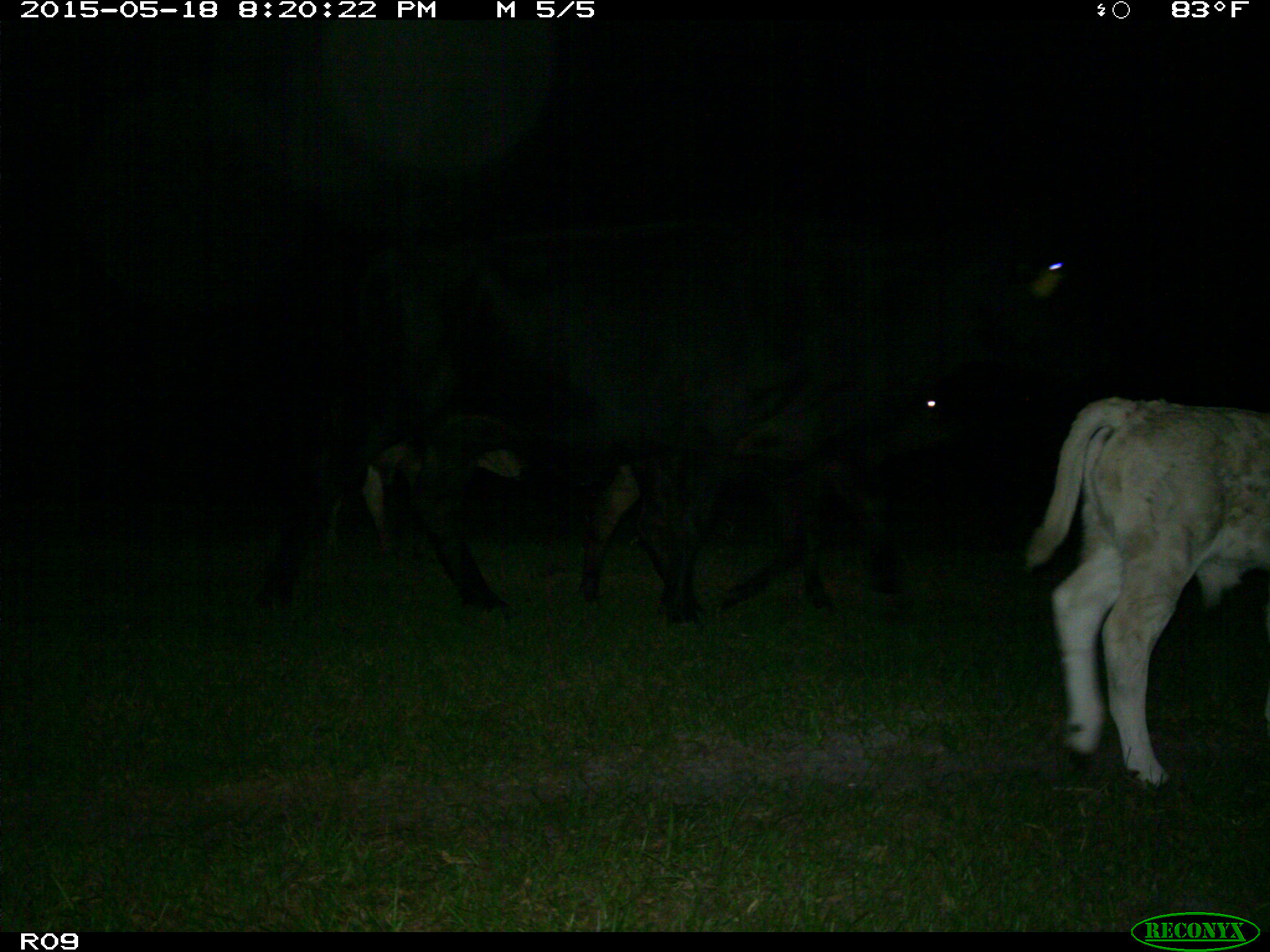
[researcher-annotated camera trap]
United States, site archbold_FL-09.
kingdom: Animalia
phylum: Chordata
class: Mammalia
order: Artiodactyla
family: Bovidae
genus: Bos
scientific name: Bos taurus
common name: domestic cow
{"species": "Bos taurus (domestic cow)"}